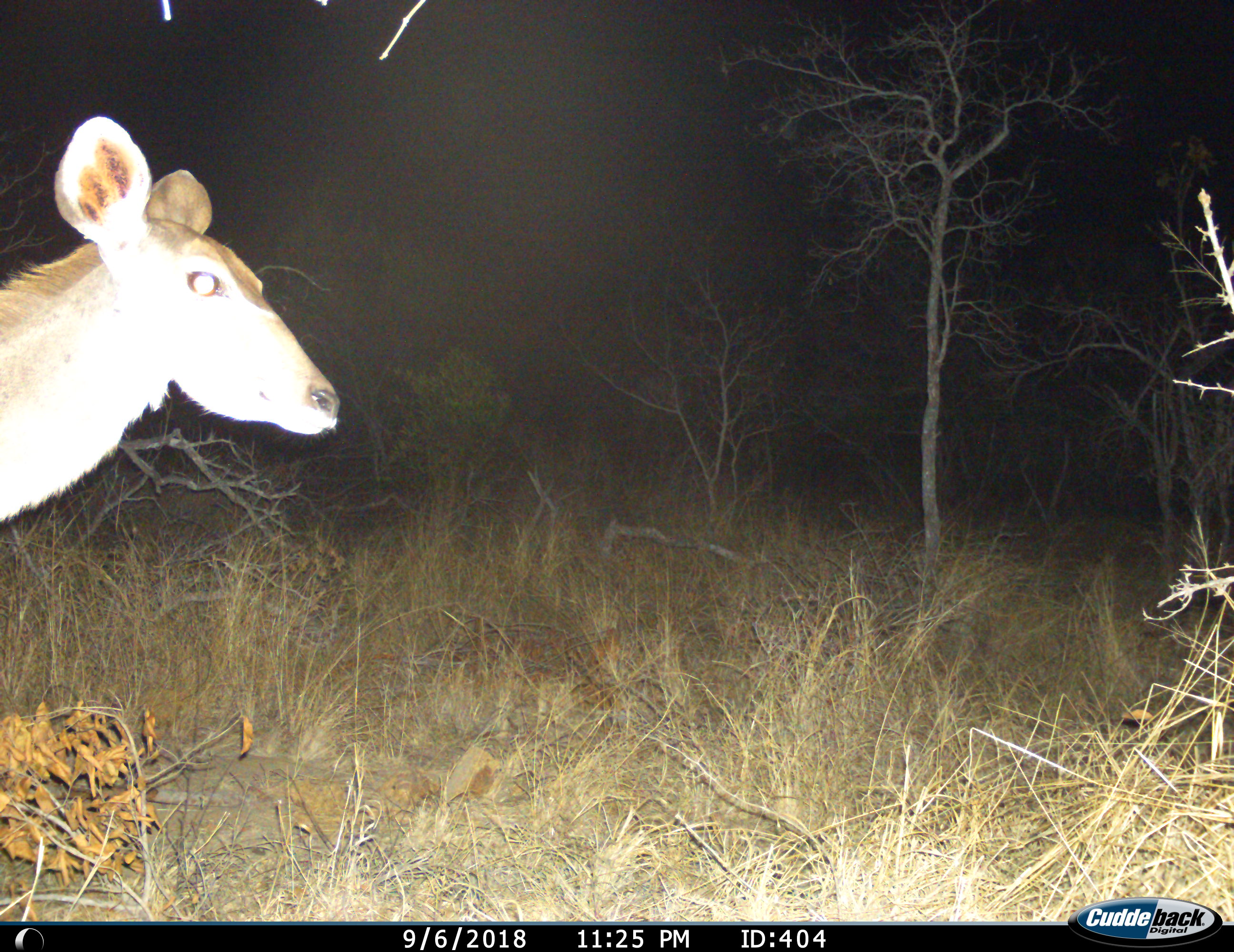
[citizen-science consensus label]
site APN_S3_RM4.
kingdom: Animalia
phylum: Chordata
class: Mammalia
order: Artiodactyla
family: Bovidae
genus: Tragelaphus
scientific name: Tragelaphus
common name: kudu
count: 1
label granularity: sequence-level